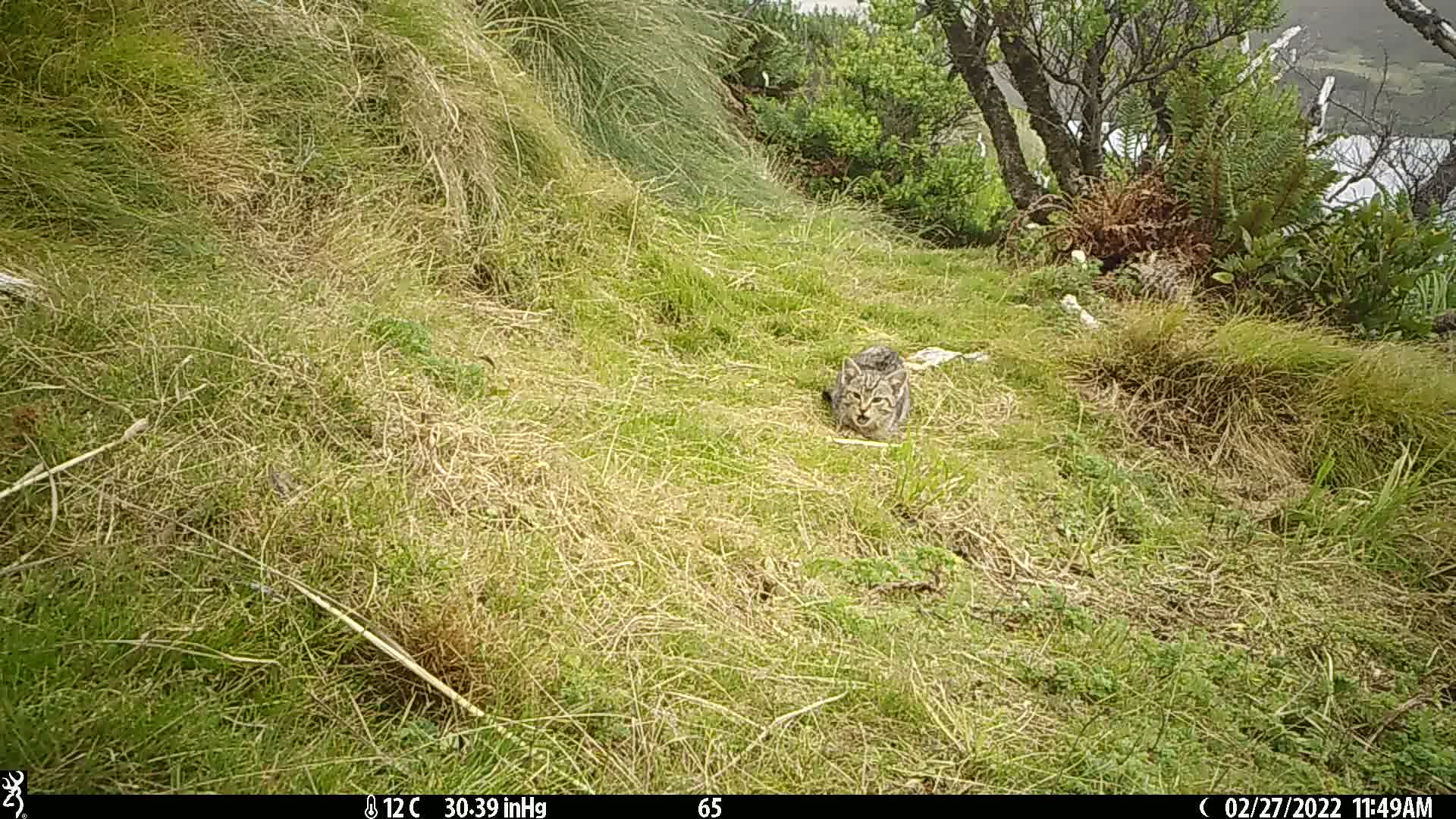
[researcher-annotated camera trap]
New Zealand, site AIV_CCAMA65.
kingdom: Animalia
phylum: Chordata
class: Mammalia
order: Carnivora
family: Felidae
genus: Felis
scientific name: Felis catus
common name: domestic cat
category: cat